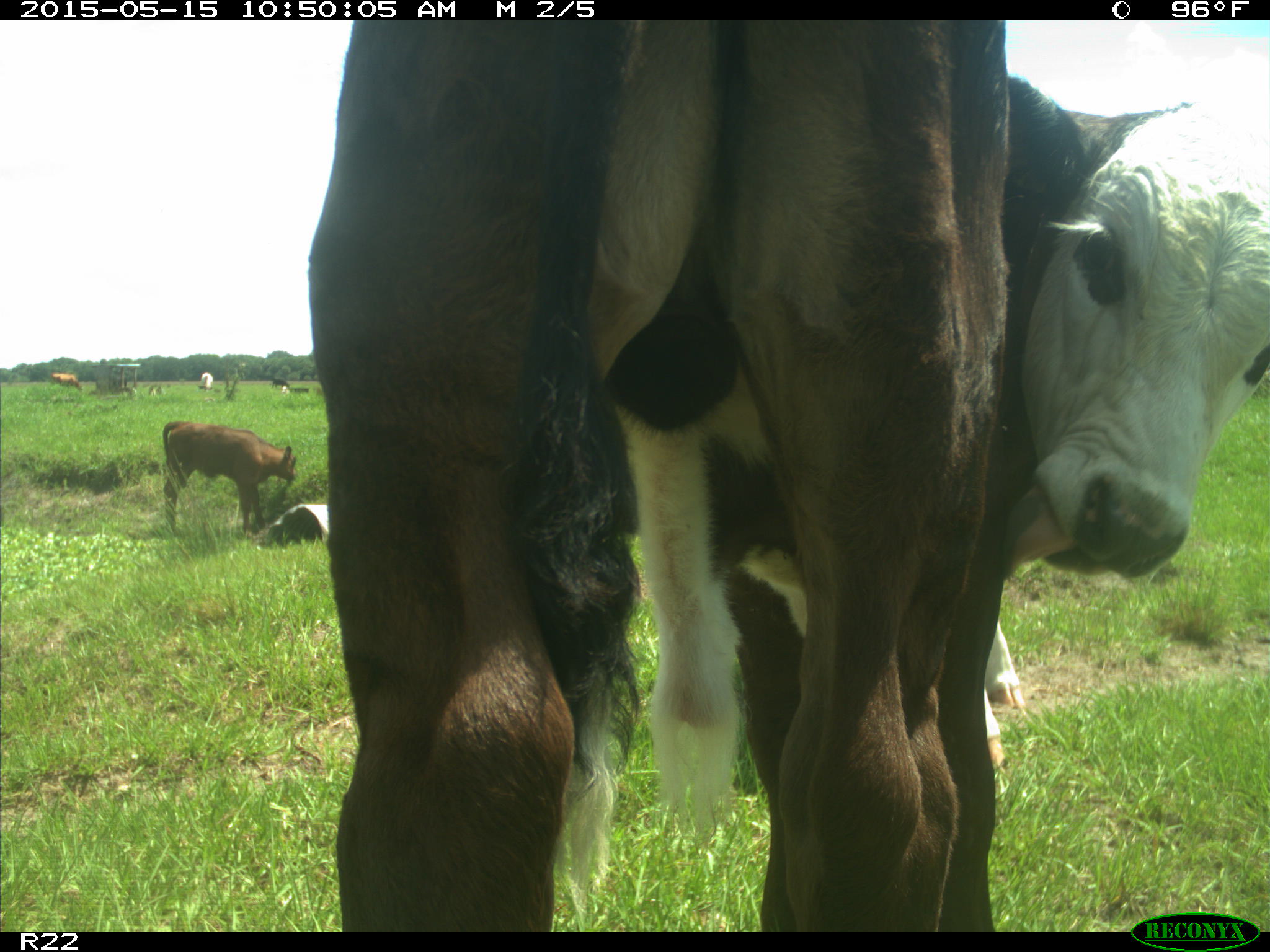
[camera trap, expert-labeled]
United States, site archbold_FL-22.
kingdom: Animalia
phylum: Chordata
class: Mammalia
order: Artiodactyla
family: Bovidae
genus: Bos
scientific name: Bos taurus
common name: domestic cow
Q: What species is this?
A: Bos taurus (domestic cow).